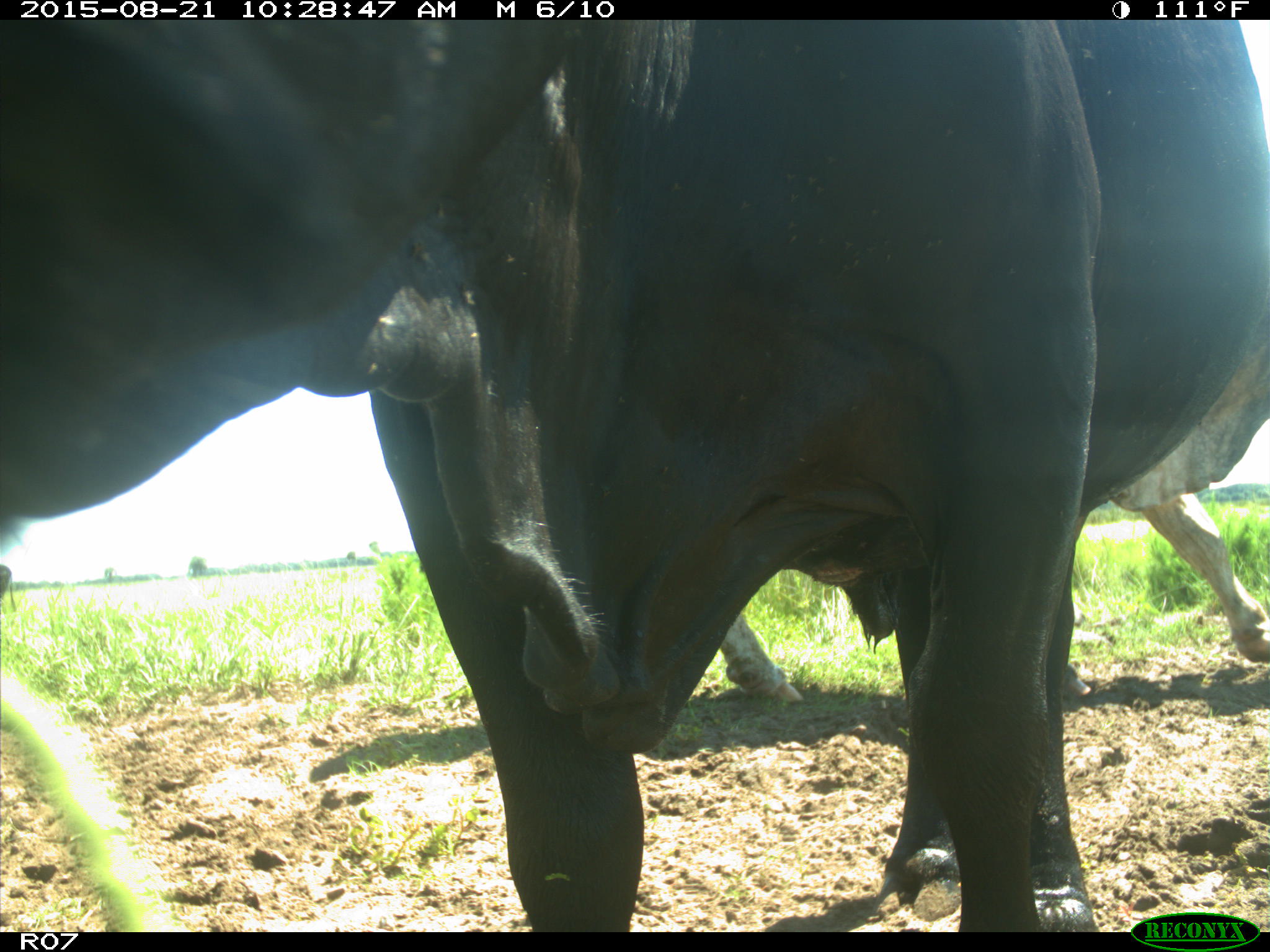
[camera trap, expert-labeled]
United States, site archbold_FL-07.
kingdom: Animalia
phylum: Chordata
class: Mammalia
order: Artiodactyla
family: Bovidae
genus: Bos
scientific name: Bos taurus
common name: domestic cow